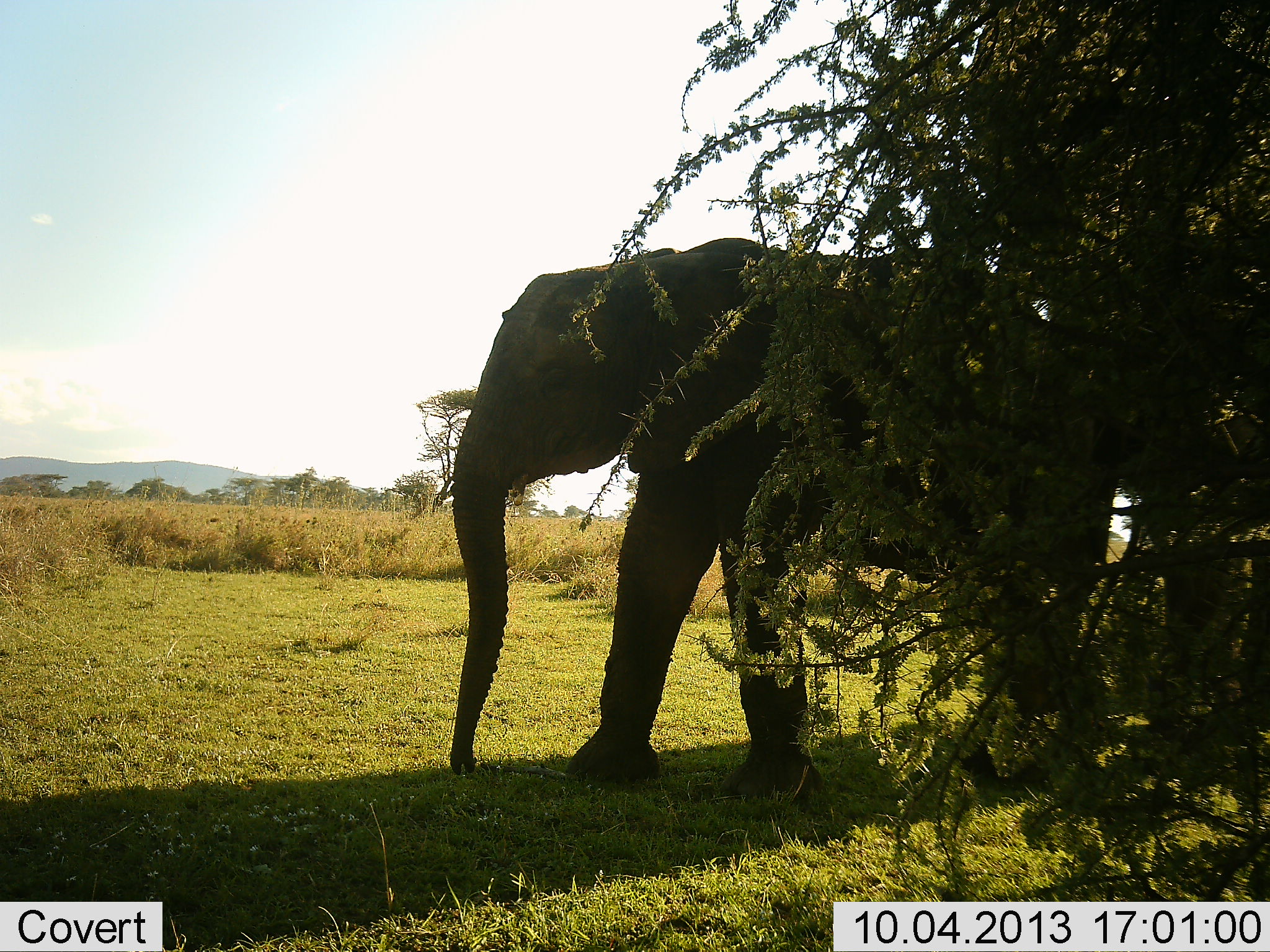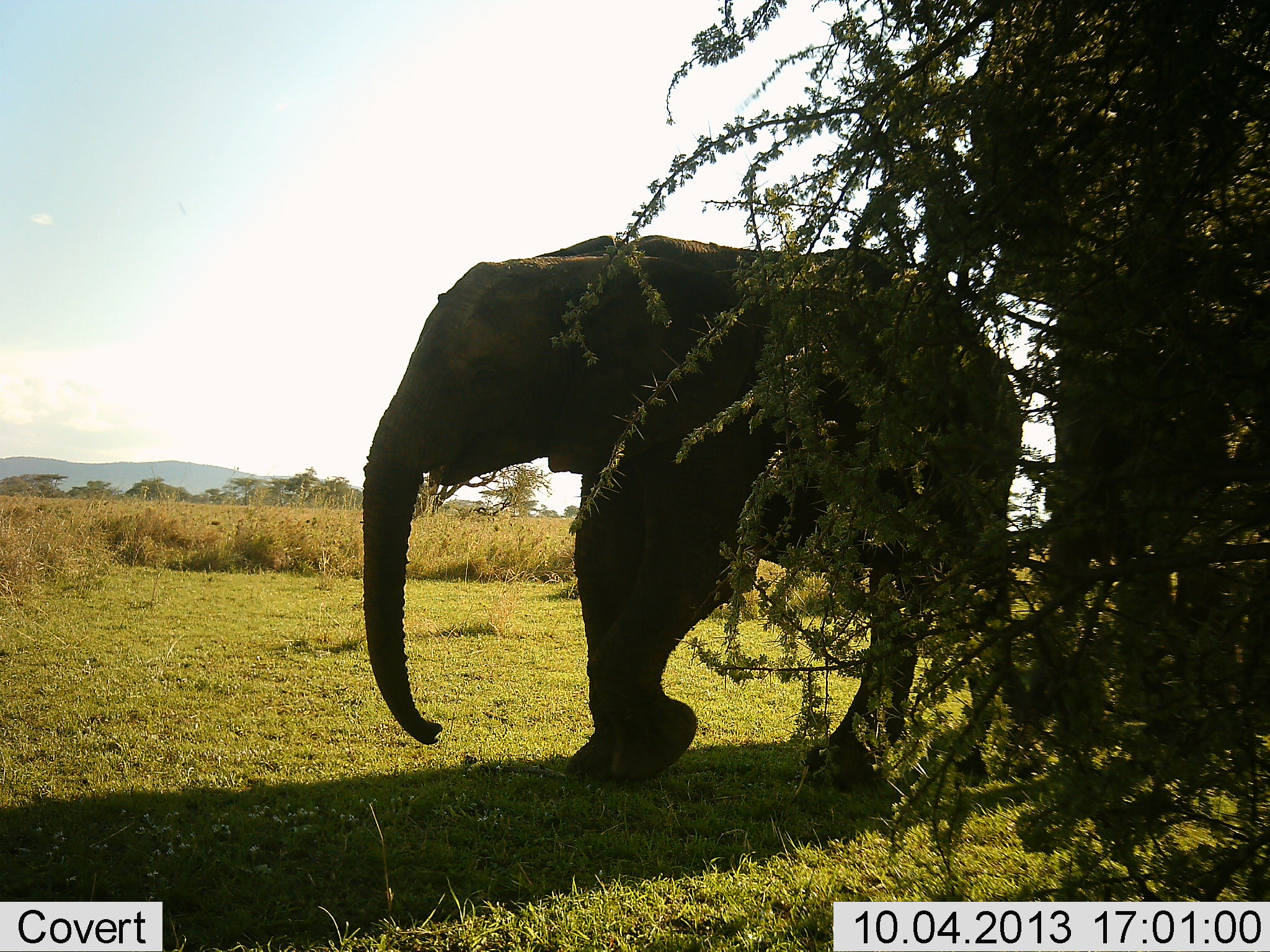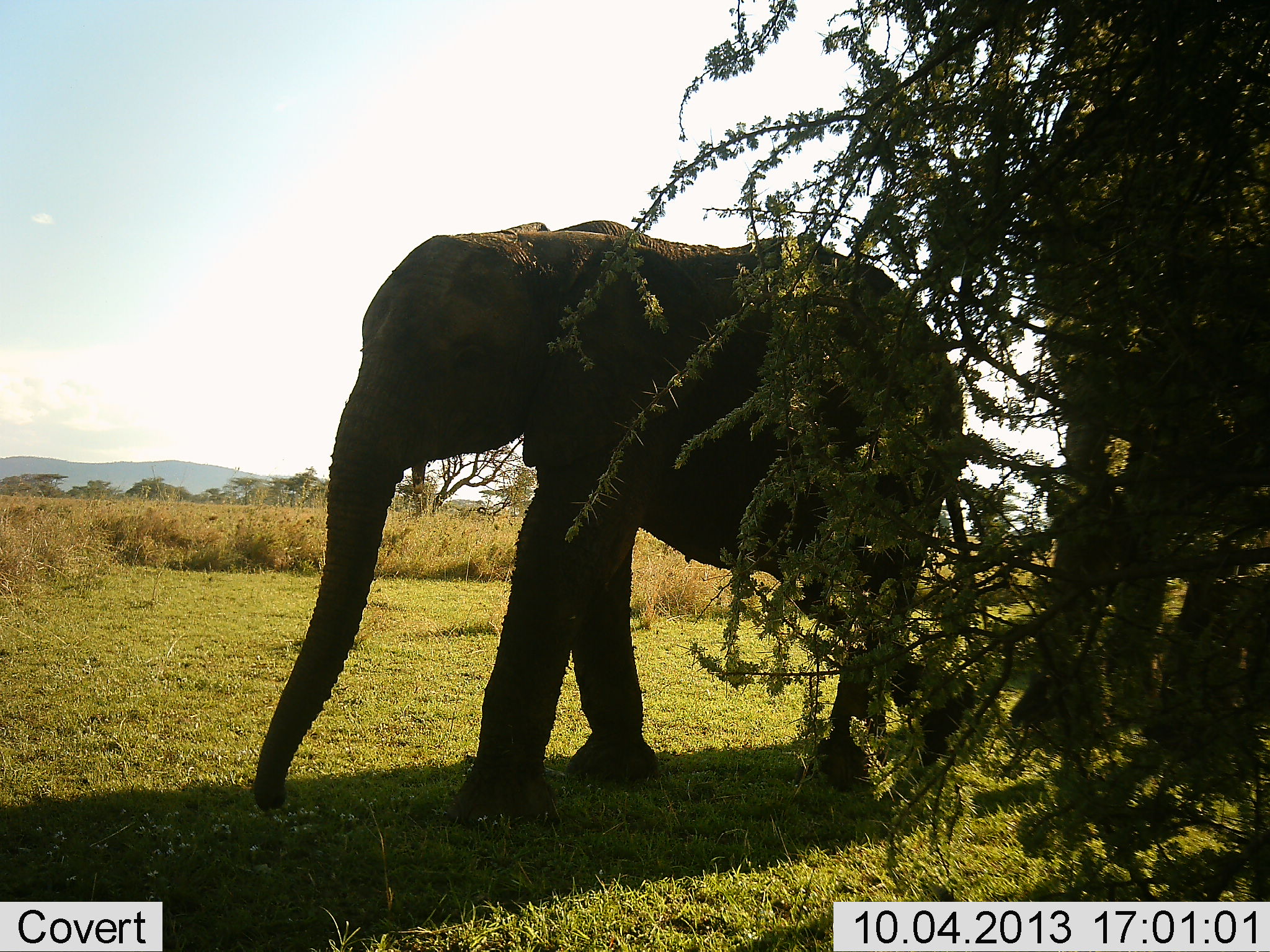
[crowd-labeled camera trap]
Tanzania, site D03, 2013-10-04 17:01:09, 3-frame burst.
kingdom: Animalia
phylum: Chordata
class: Mammalia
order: Proboscidea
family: Elephantidae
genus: Loxodonta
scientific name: Loxodonta africana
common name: african bush elephant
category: elephant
Elephant (african bush elephant) (Loxodonta africana), count 1. Behavior (volunteer vote fractions): standing 12%, resting 0%, moving 96%, interacting 0%. Young present (vote fraction): 12%. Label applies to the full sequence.